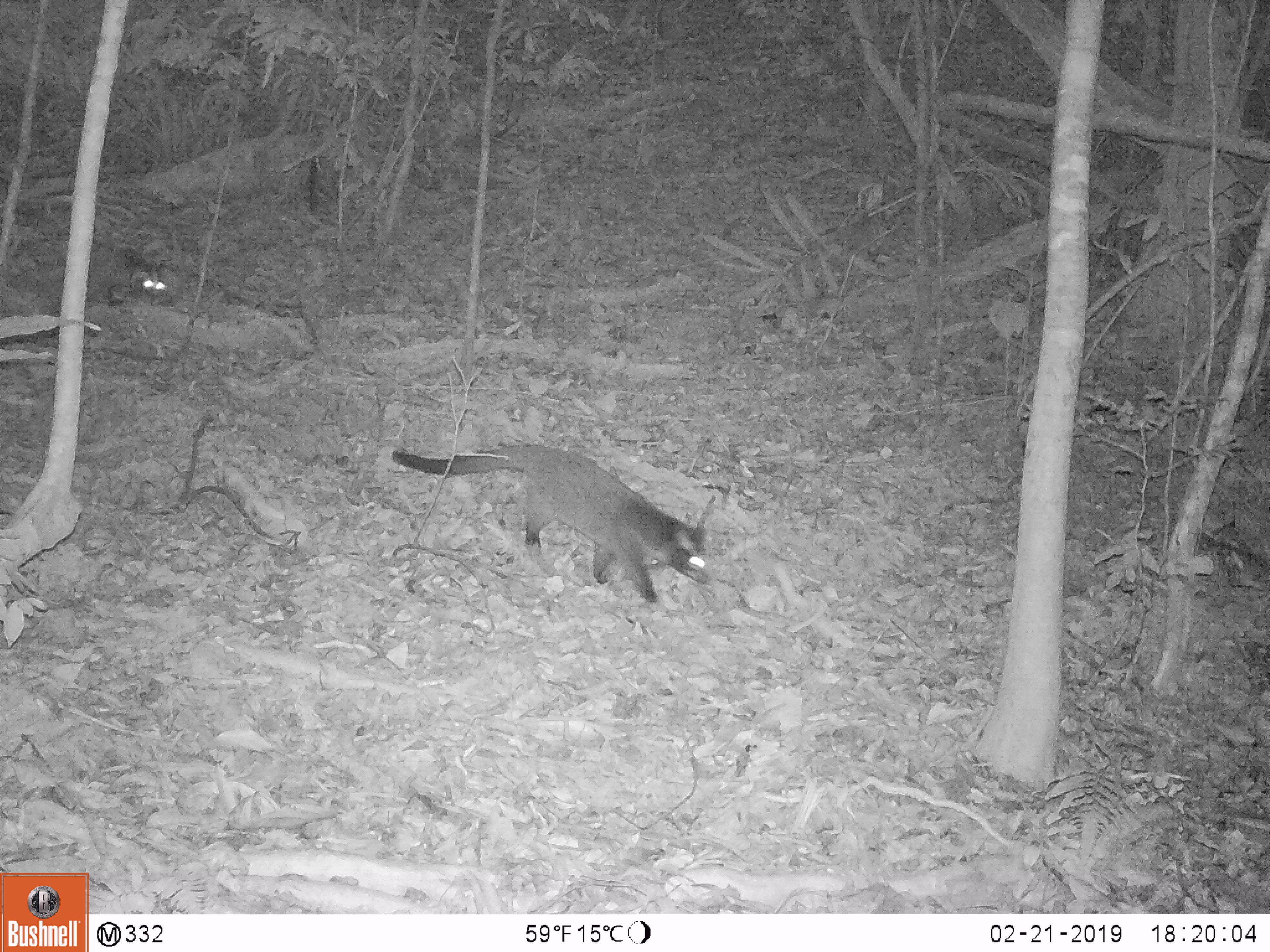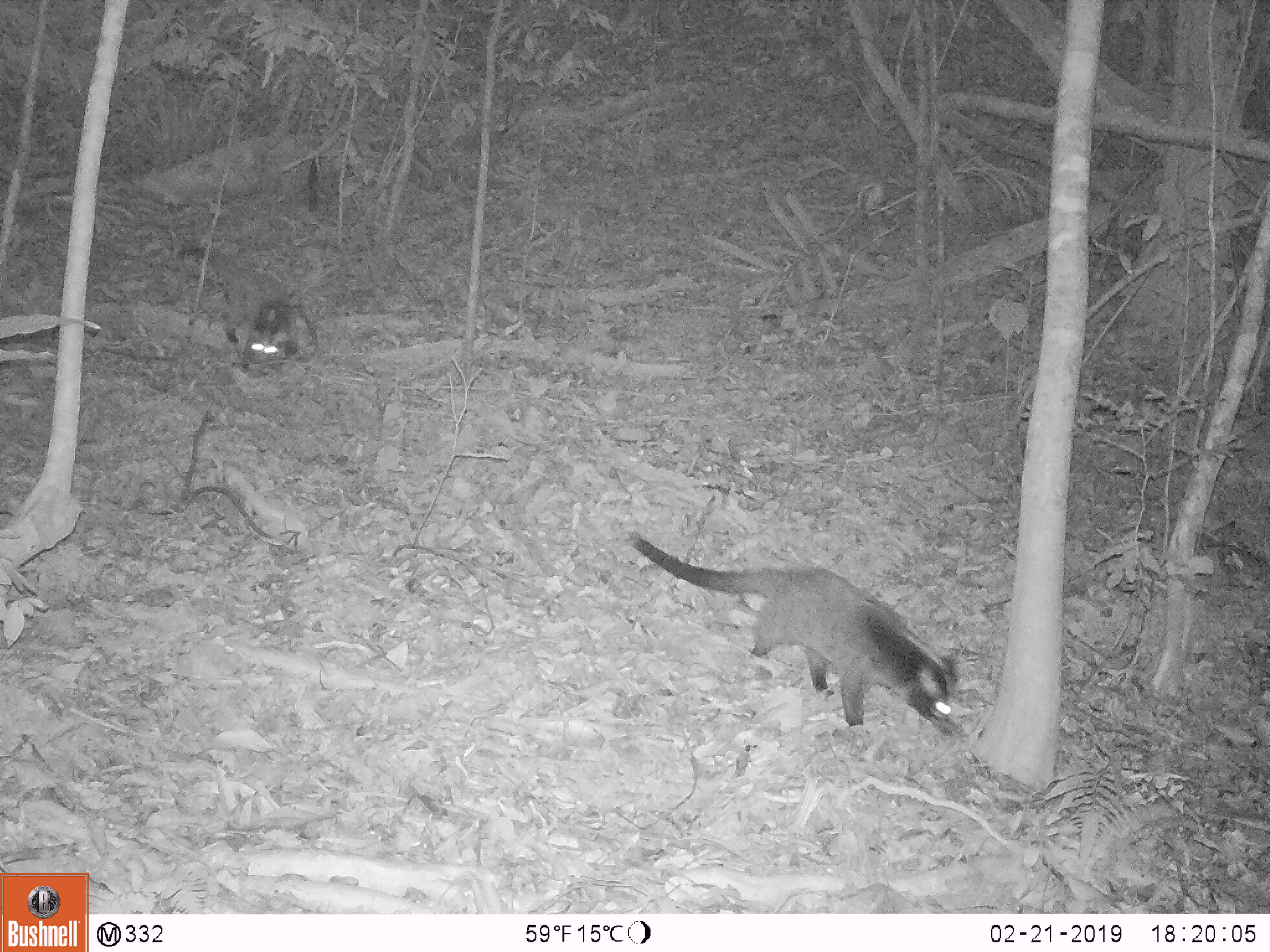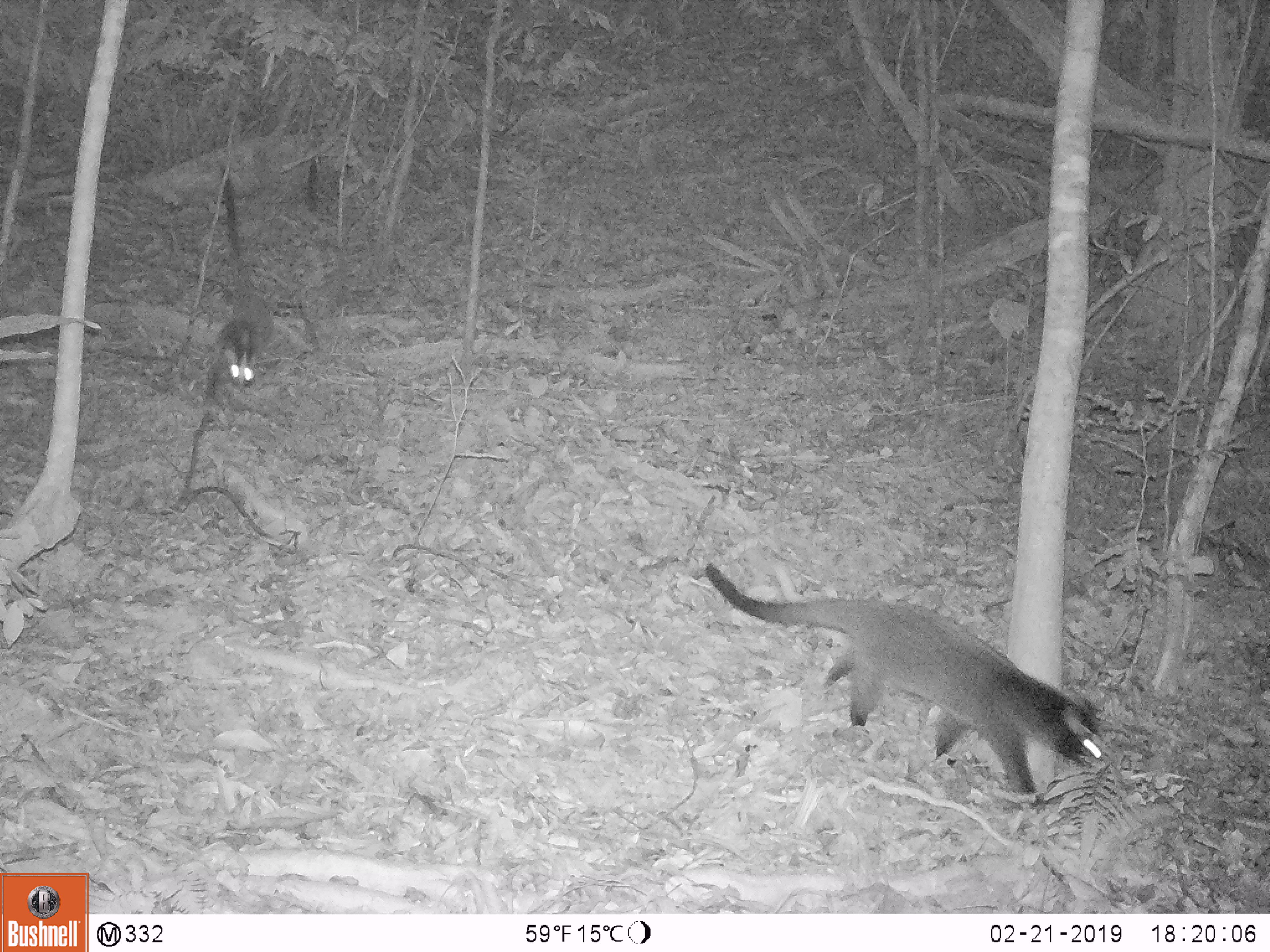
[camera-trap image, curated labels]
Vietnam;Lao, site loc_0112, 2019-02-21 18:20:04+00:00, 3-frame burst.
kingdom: Animalia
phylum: Chordata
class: Mammalia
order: Carnivora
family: Viverridae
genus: Paguma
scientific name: Paguma larvata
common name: masked palm civet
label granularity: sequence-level